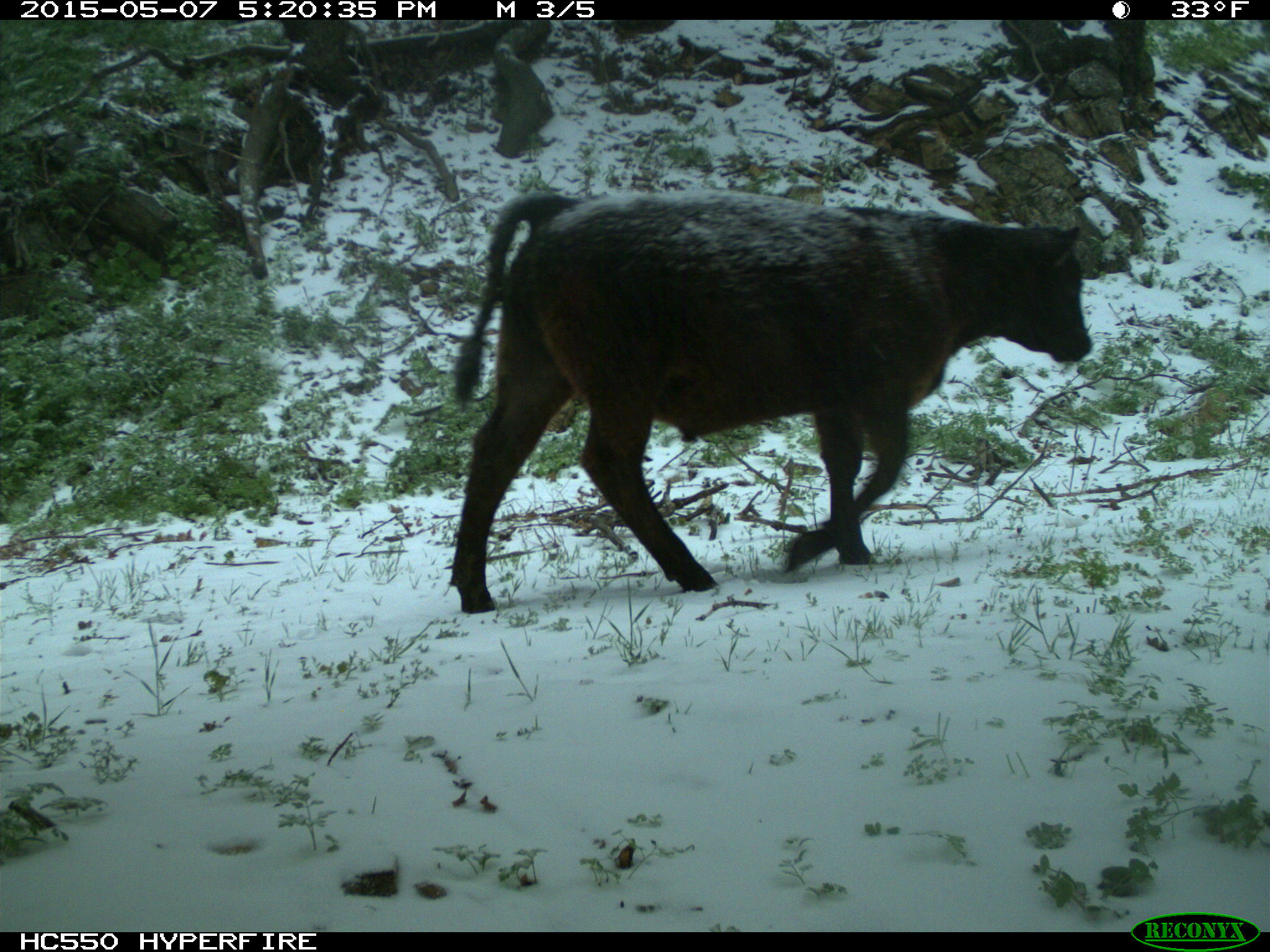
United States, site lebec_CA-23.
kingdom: Animalia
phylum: Chordata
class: Mammalia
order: Artiodactyla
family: Bovidae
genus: Bos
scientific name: Bos taurus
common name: domestic cow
Bos taurus (domestic cow).